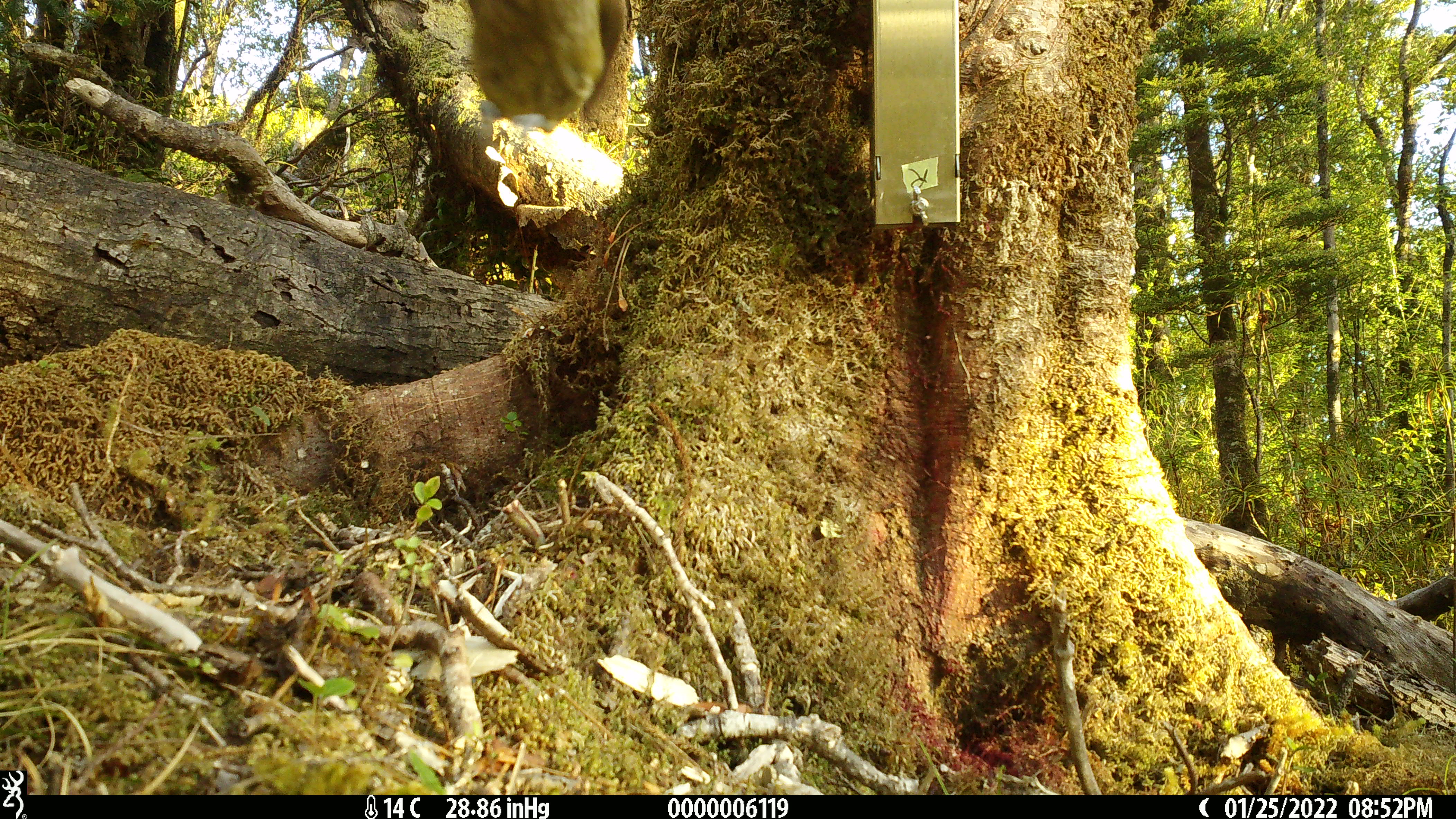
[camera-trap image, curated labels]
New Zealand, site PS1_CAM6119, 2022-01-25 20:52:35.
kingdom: Animalia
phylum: Chordata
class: Aves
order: Passeriformes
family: Meliphagidae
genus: Anthornis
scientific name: Anthornis melanura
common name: new zealand bellbird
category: bellbird